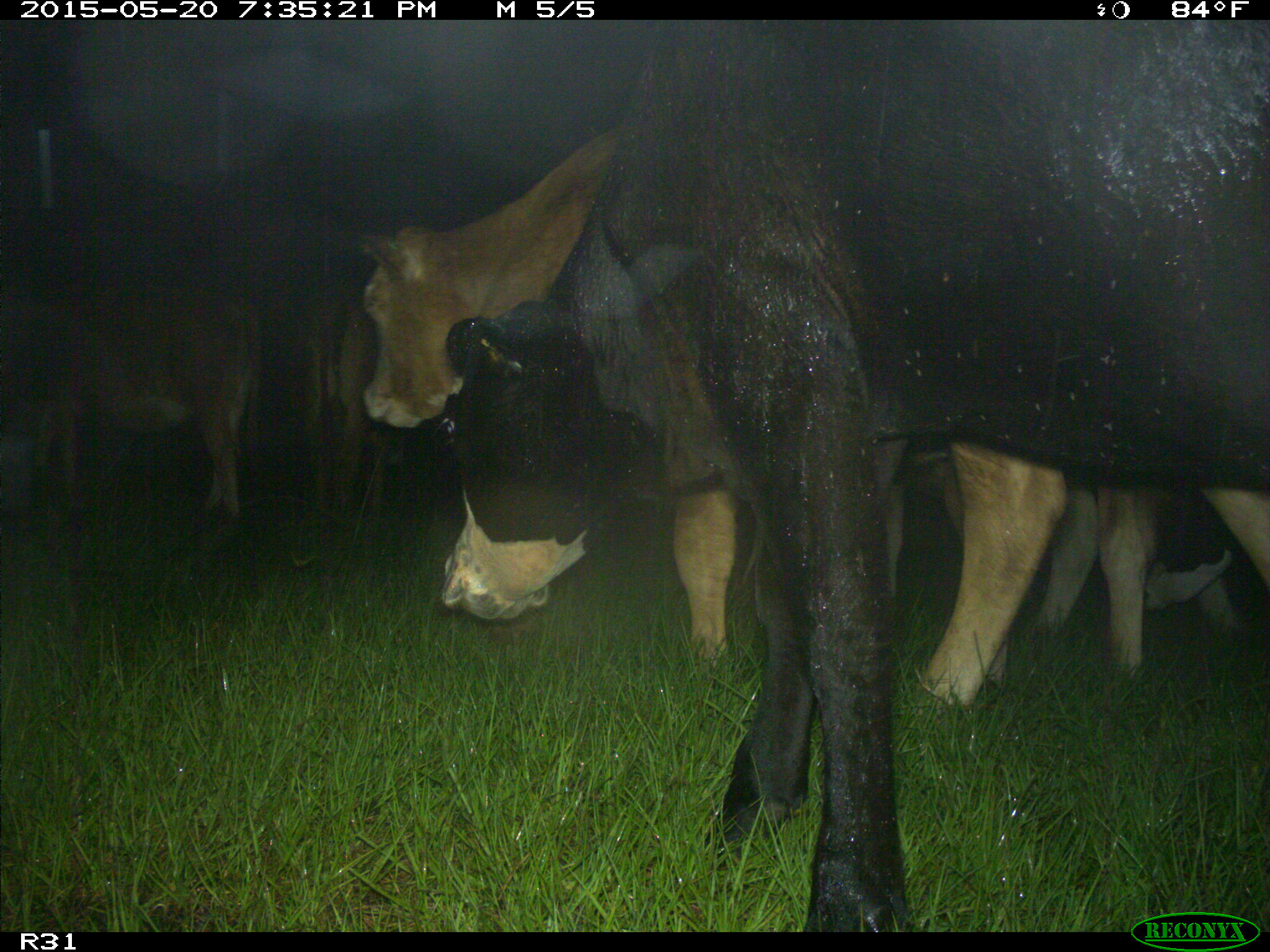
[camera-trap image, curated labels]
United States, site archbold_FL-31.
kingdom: Animalia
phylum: Chordata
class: Mammalia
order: Artiodactyla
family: Bovidae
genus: Bos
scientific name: Bos taurus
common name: domestic cow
Bos taurus (domestic cow).